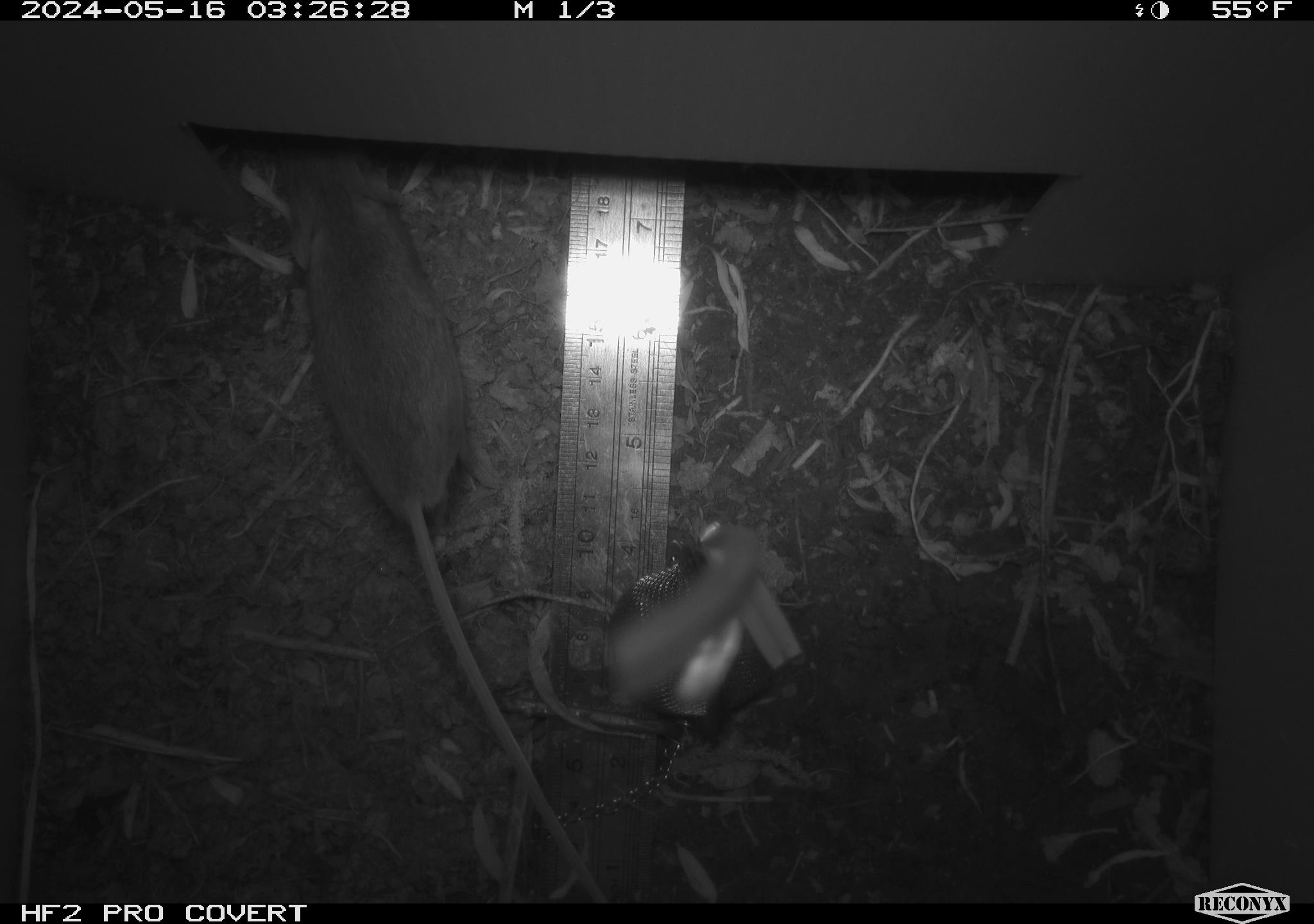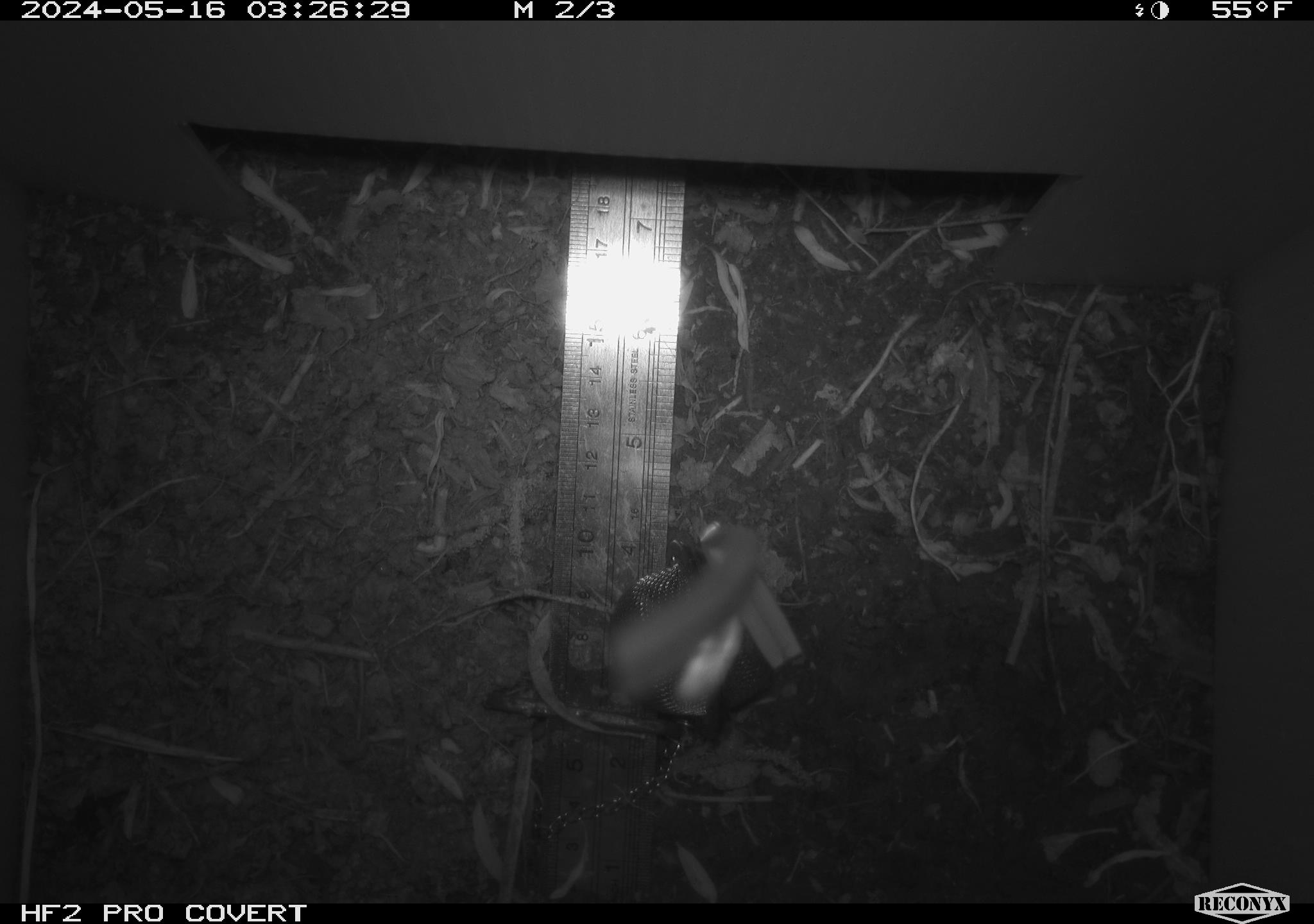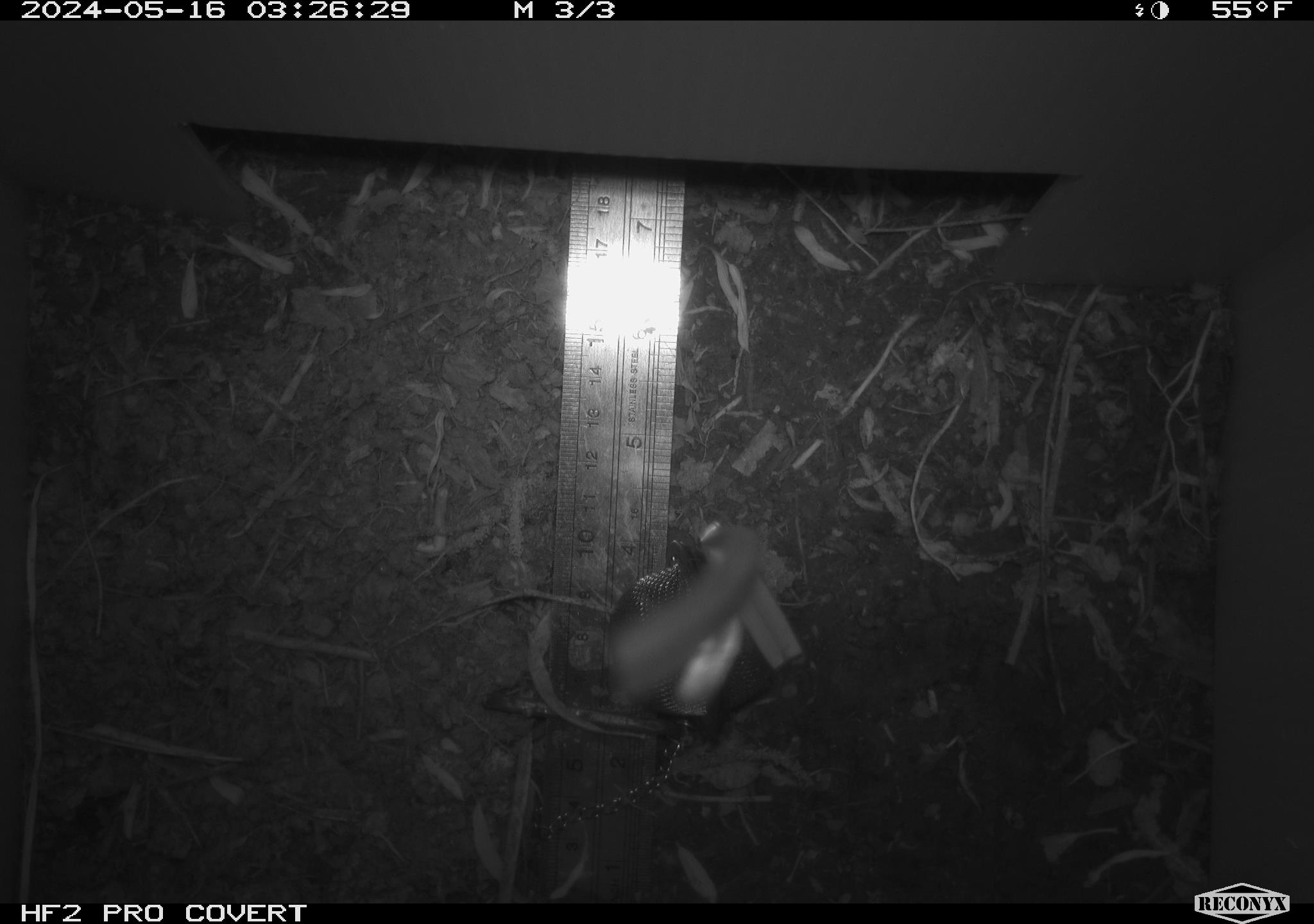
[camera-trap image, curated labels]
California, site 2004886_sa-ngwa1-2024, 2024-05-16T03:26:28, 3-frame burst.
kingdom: Animalia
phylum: Chordata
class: Mammalia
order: Rodentia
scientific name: Rodentia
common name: mouse species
Mouse species (Rodentia).